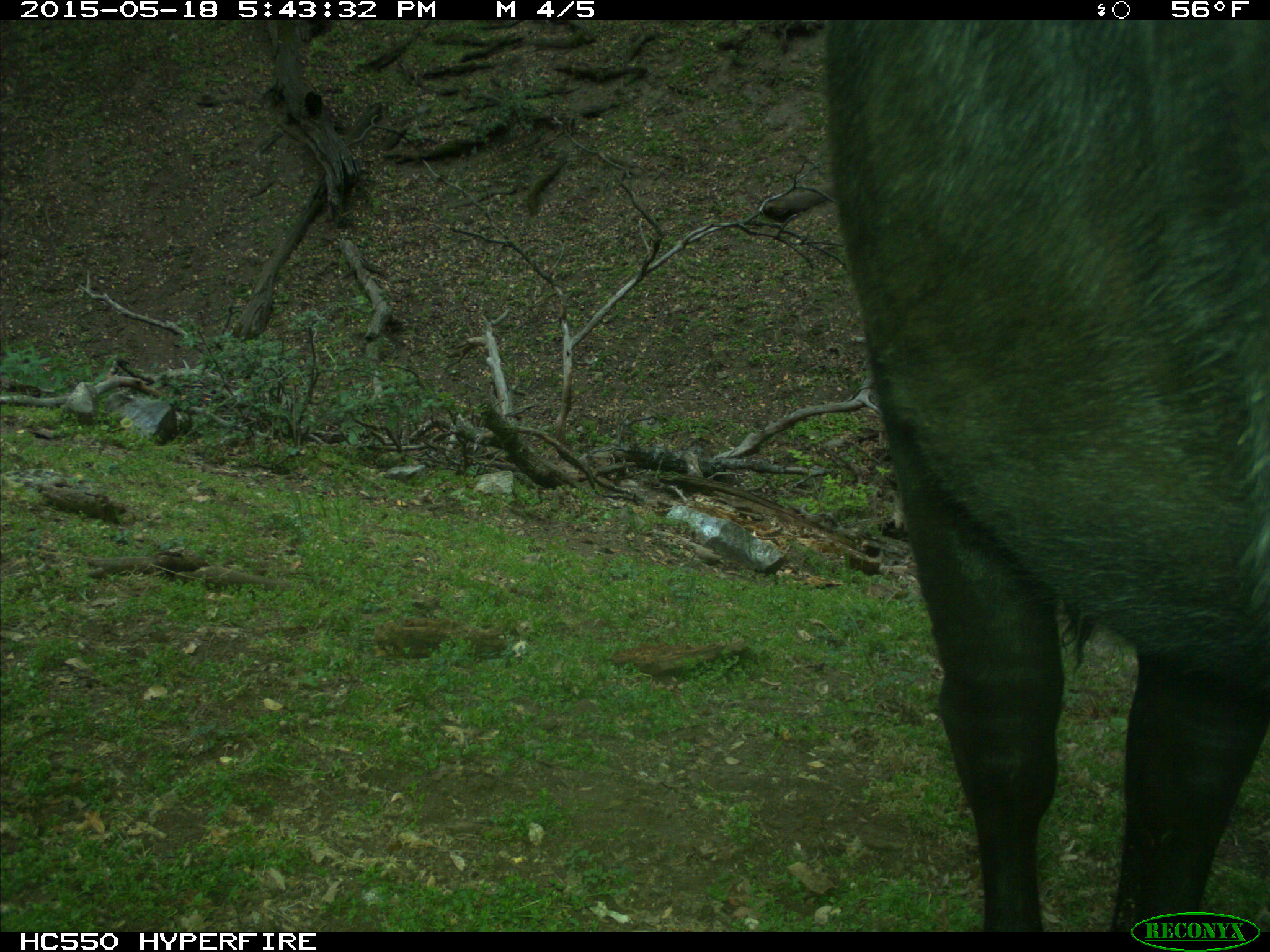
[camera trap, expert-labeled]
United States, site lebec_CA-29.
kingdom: Animalia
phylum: Chordata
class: Mammalia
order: Artiodactyla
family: Bovidae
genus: Bos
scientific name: Bos taurus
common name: domestic cow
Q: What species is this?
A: Bos taurus (domestic cow).